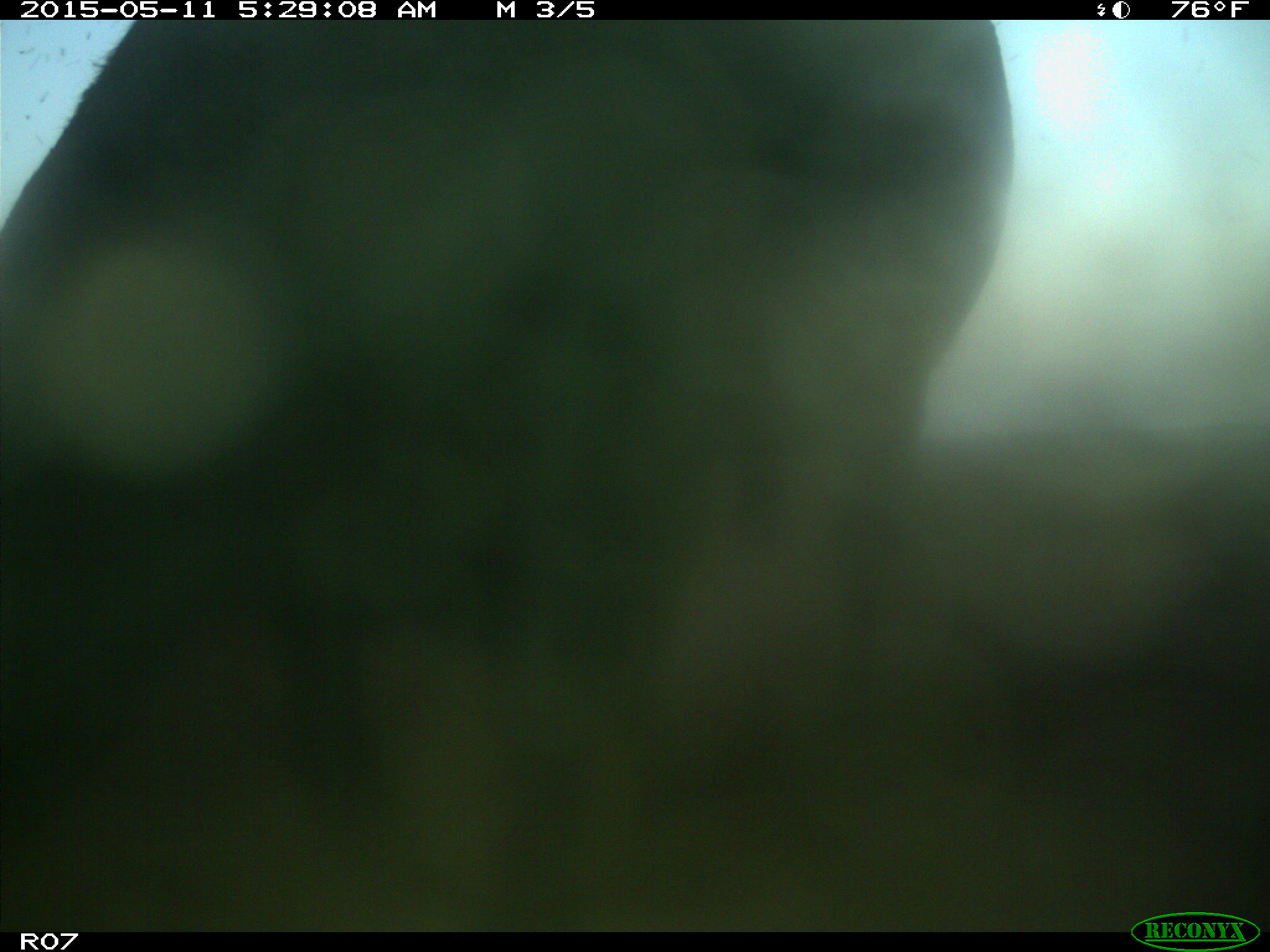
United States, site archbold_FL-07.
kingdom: Animalia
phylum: Chordata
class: Mammalia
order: Artiodactyla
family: Bovidae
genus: Bos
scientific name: Bos taurus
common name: domestic cow